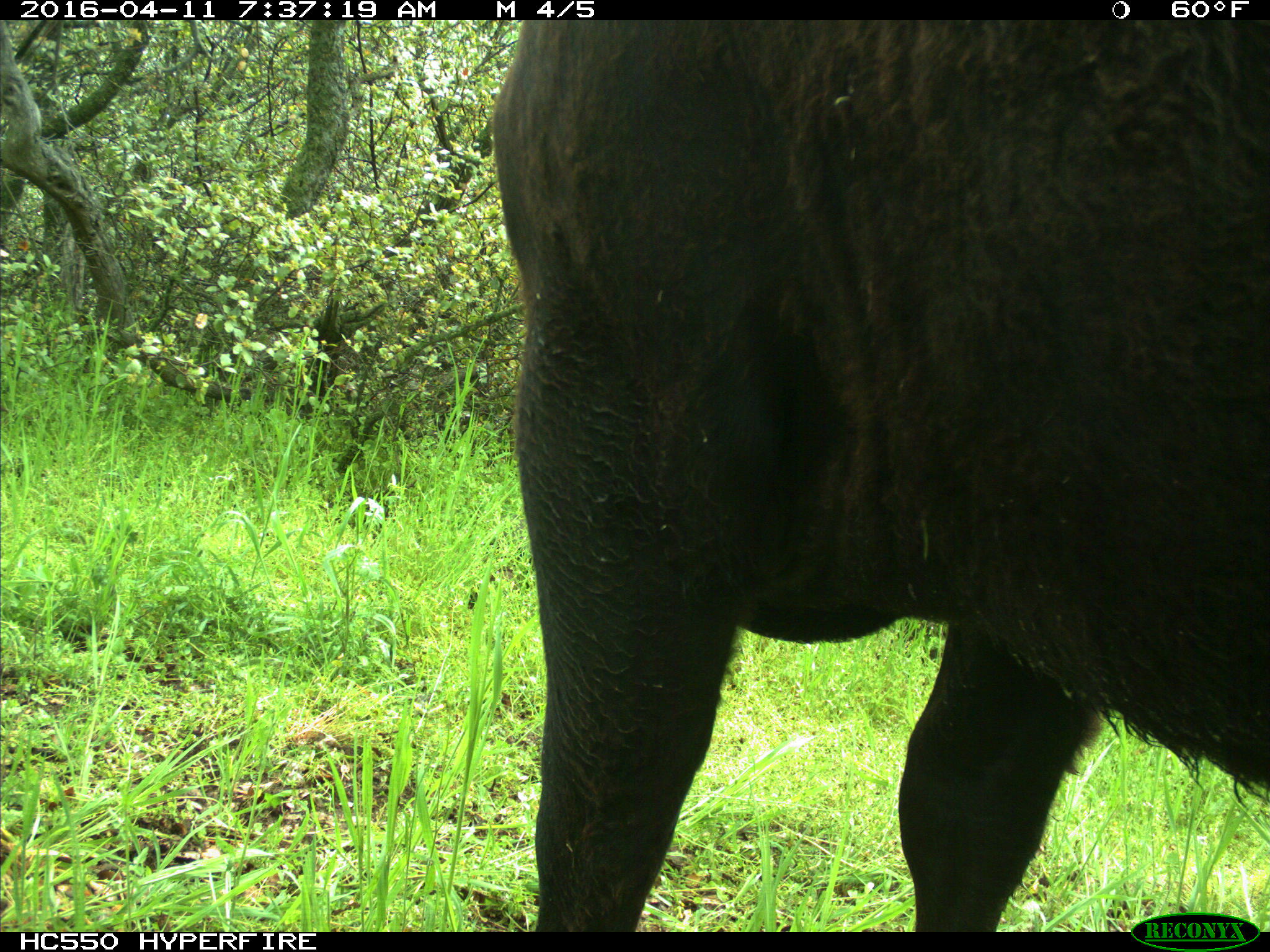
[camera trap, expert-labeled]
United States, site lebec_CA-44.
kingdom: Animalia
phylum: Chordata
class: Mammalia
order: Artiodactyla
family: Bovidae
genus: Bos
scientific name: Bos taurus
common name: domestic cow